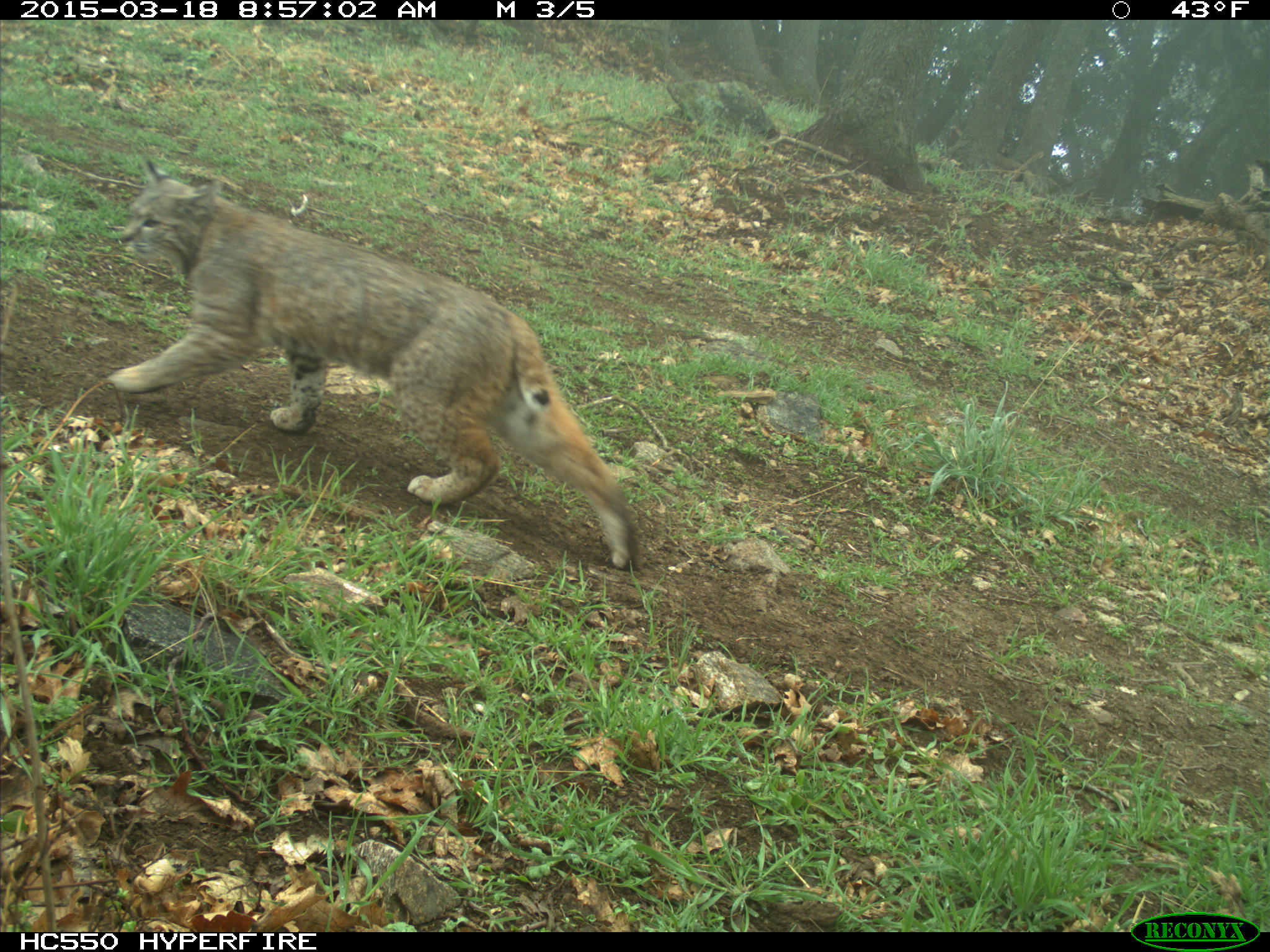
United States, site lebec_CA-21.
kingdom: Animalia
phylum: Chordata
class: Mammalia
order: Carnivora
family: Felidae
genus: Lynx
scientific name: Lynx rufus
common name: bobcat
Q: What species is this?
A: Lynx rufus (bobcat).